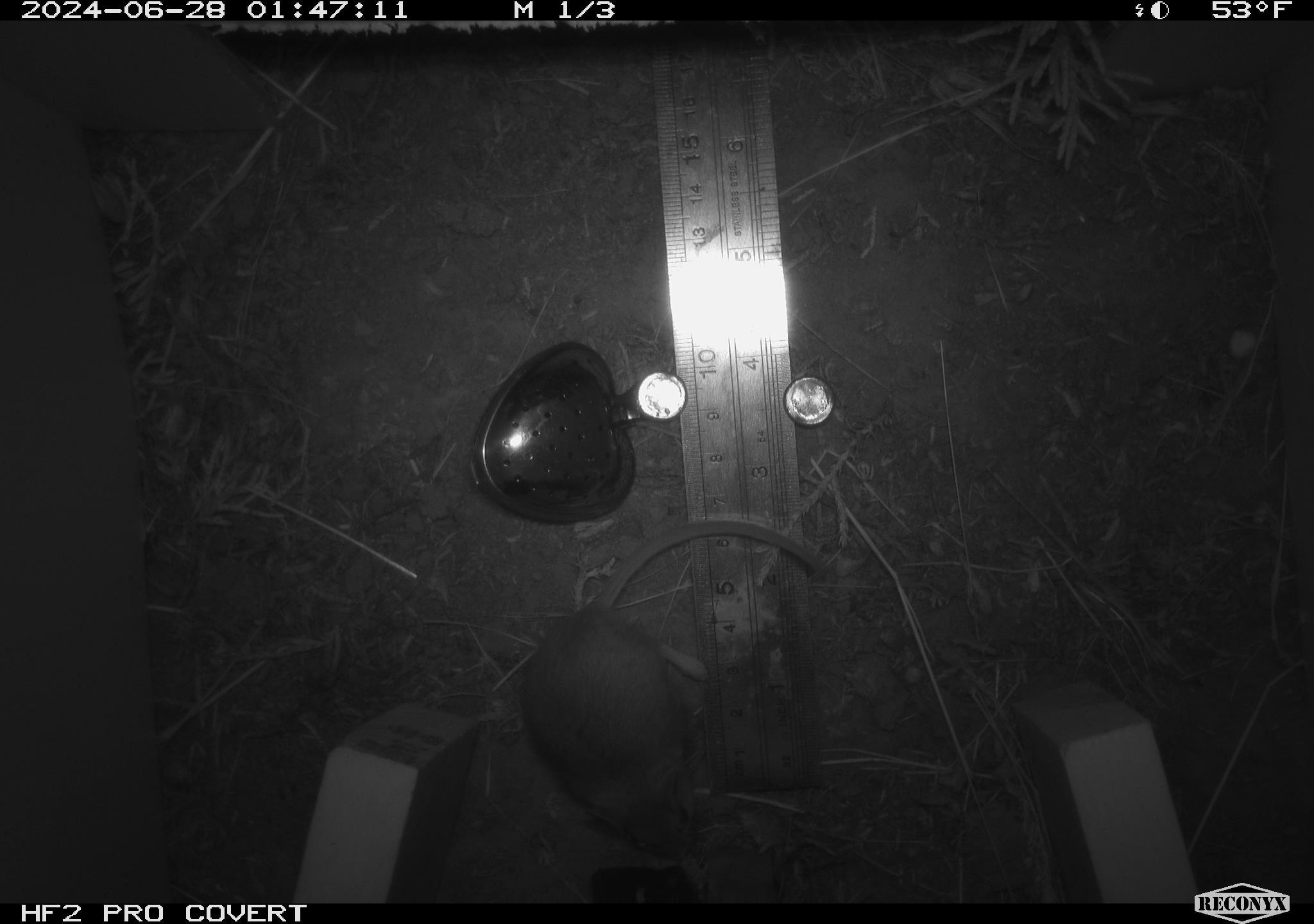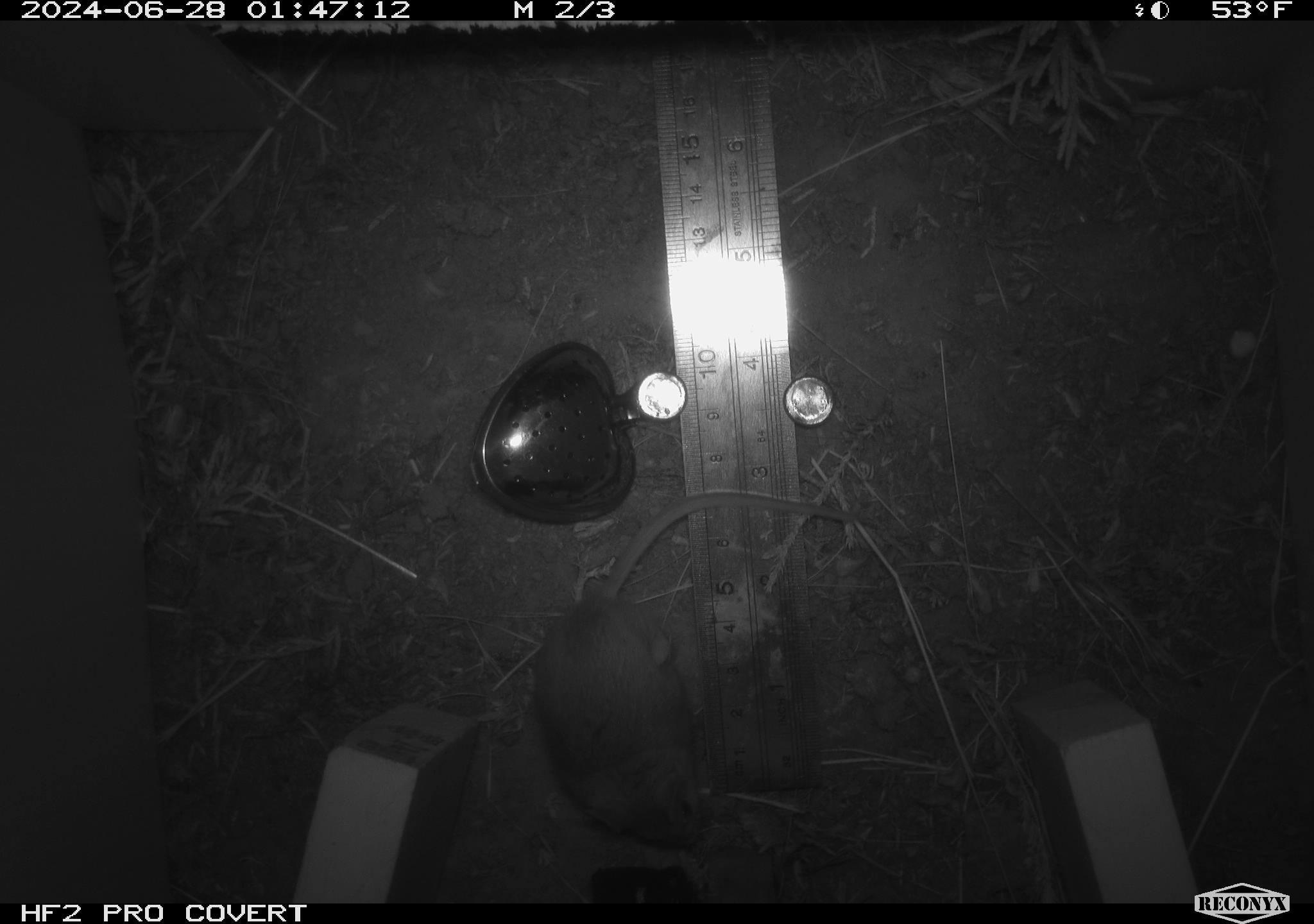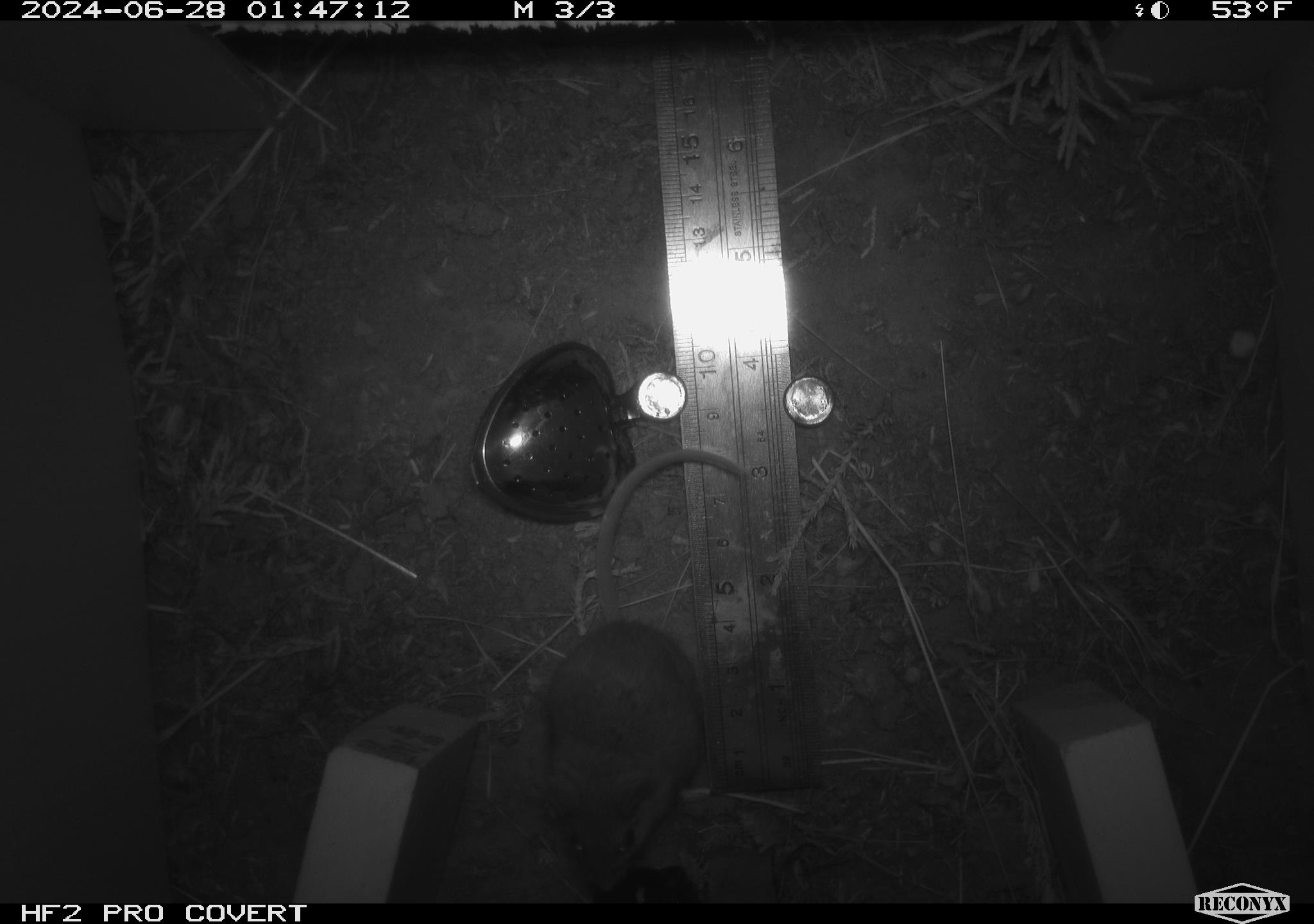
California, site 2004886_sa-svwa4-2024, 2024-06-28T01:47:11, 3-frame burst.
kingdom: Animalia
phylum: Chordata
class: Mammalia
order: Rodentia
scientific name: Rodentia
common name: mouse species